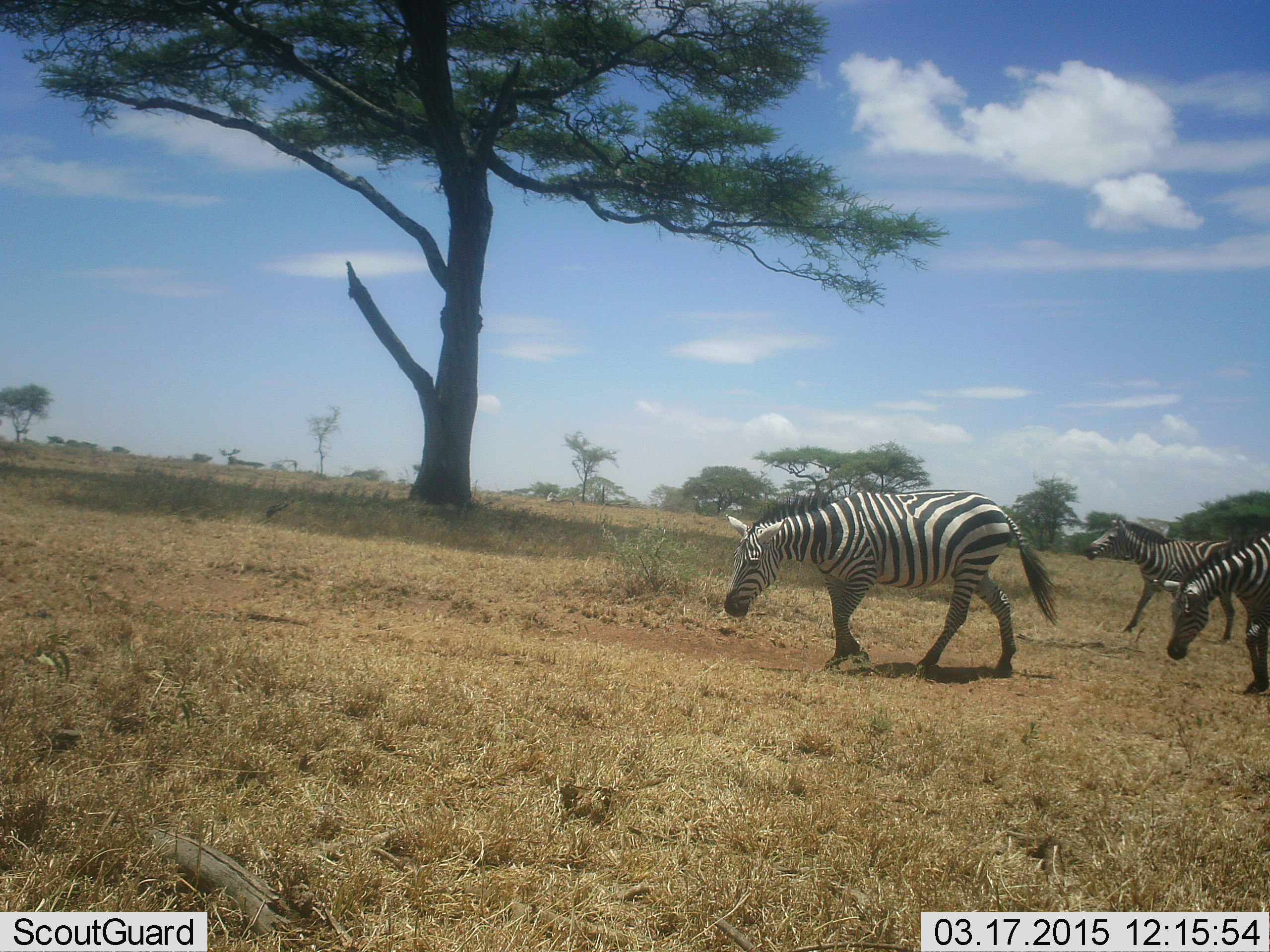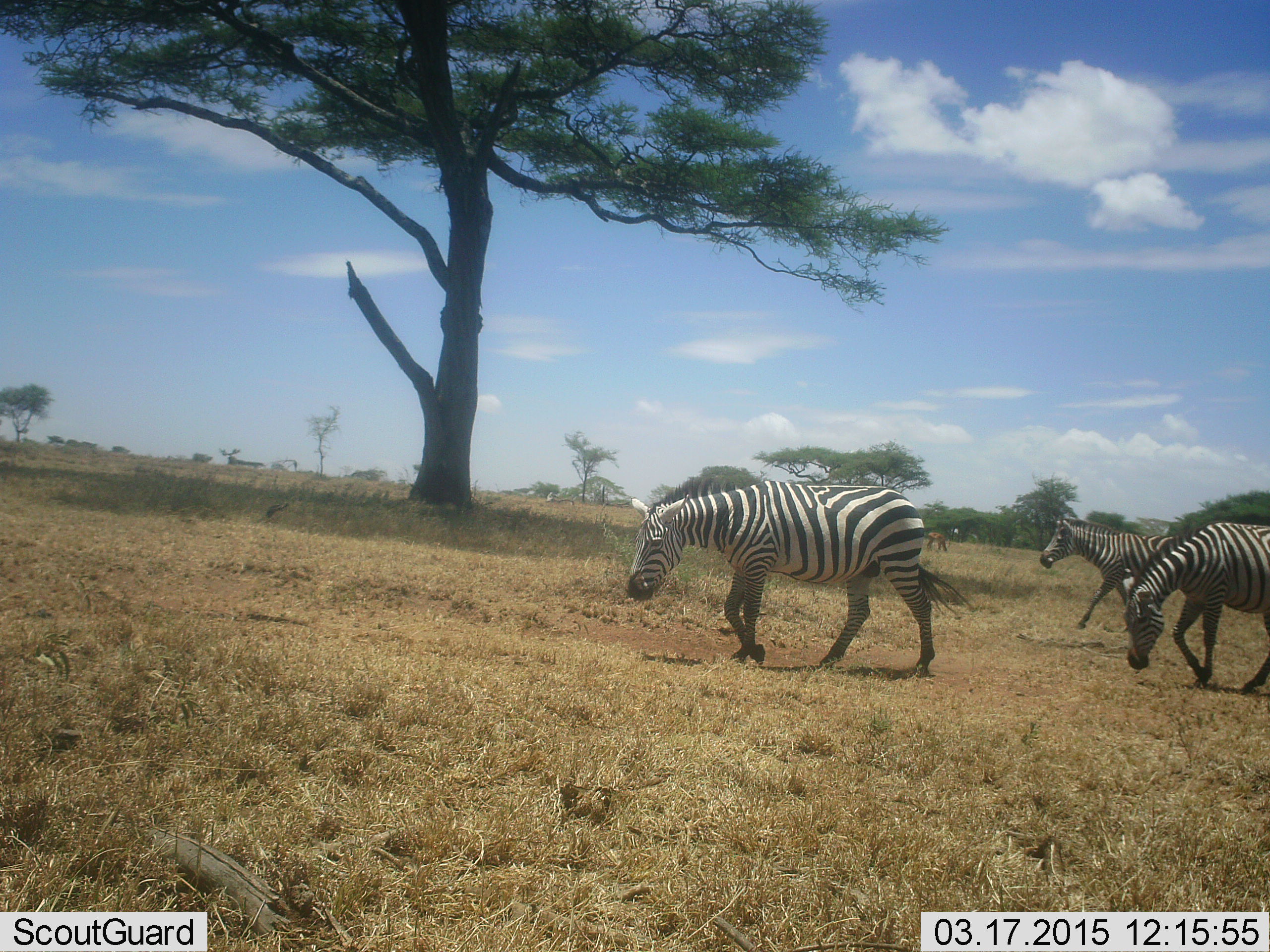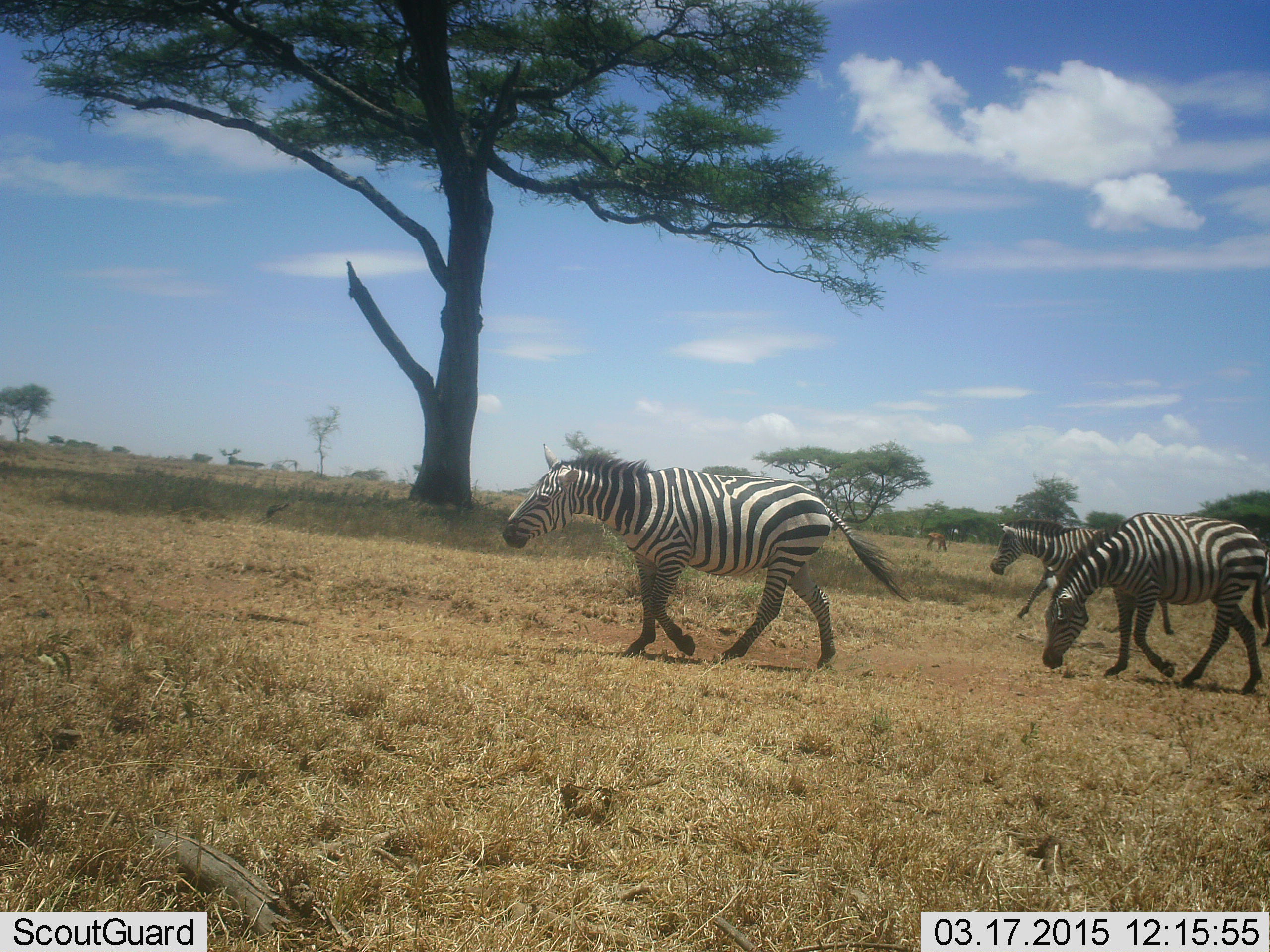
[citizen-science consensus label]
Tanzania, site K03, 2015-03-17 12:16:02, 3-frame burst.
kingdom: Animalia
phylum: Chordata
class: Mammalia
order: Perissodactyla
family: Equidae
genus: Equus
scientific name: Equus quagga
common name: plains zebra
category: zebra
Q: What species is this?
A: Zebra (plains zebra) (Equus quagga).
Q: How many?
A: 3.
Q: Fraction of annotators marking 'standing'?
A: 0%.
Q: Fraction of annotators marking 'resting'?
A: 0%.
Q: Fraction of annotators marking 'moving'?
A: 100%.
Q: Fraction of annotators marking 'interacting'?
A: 0%.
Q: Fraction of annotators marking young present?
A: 0%.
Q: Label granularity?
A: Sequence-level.